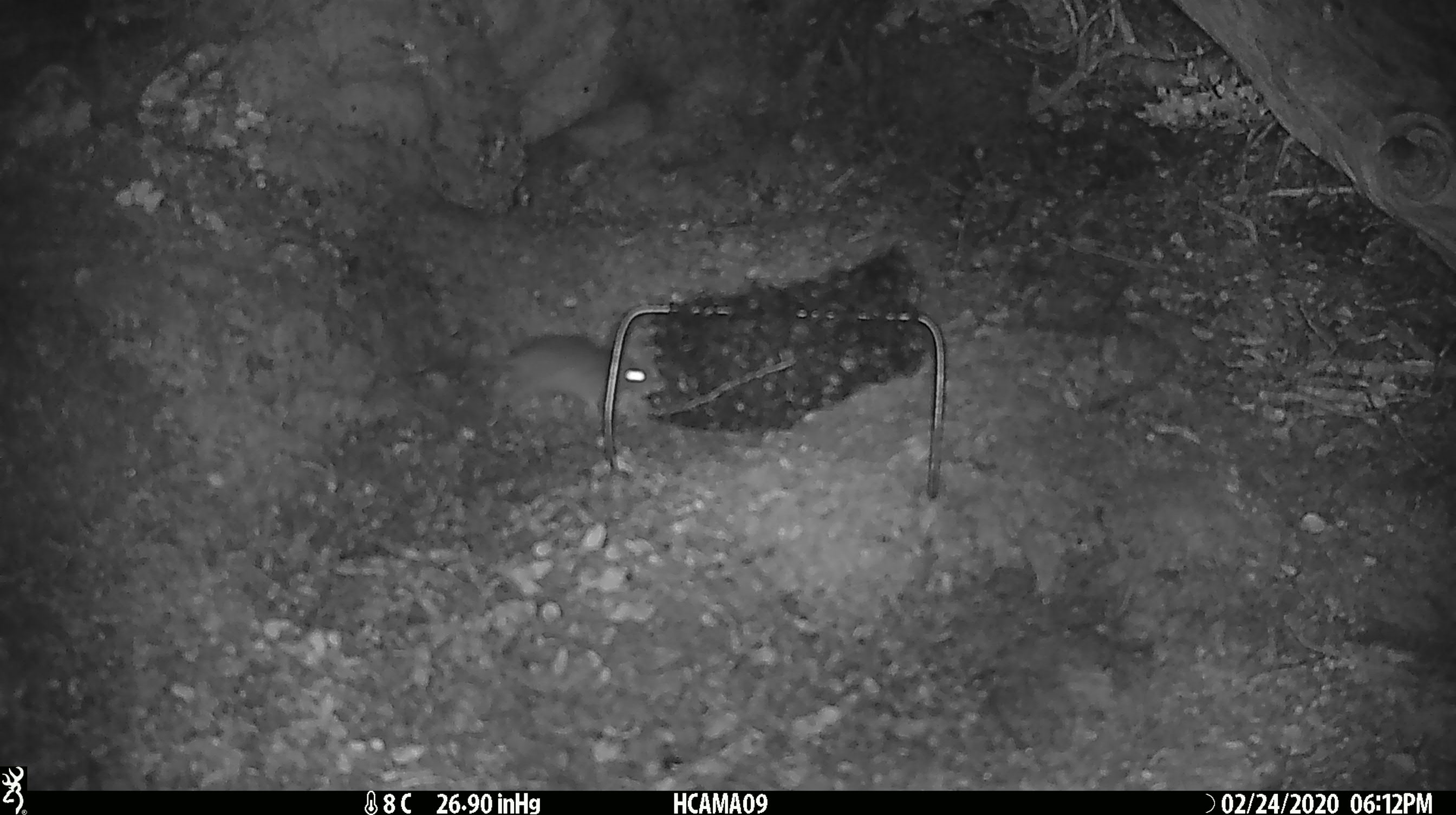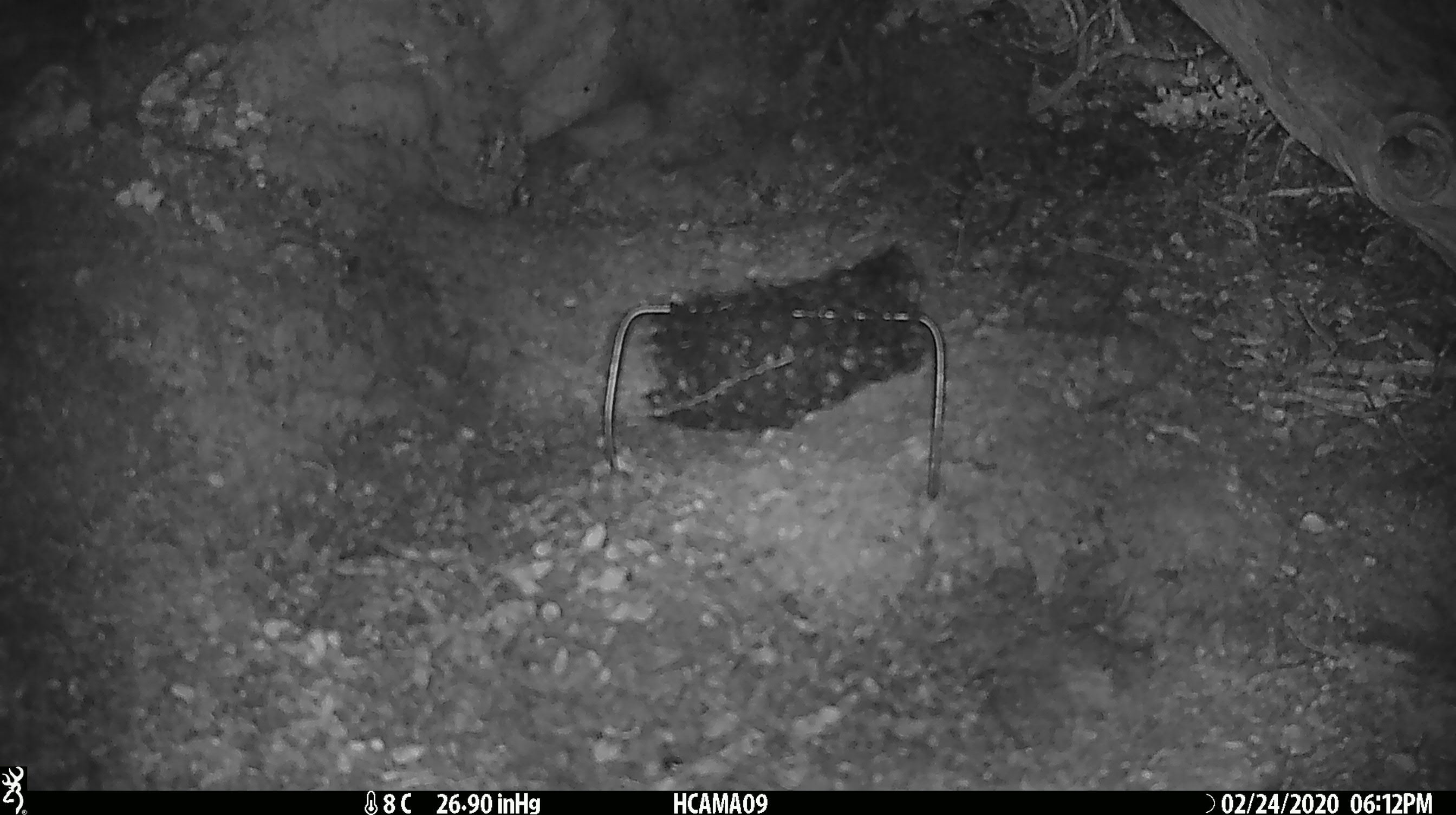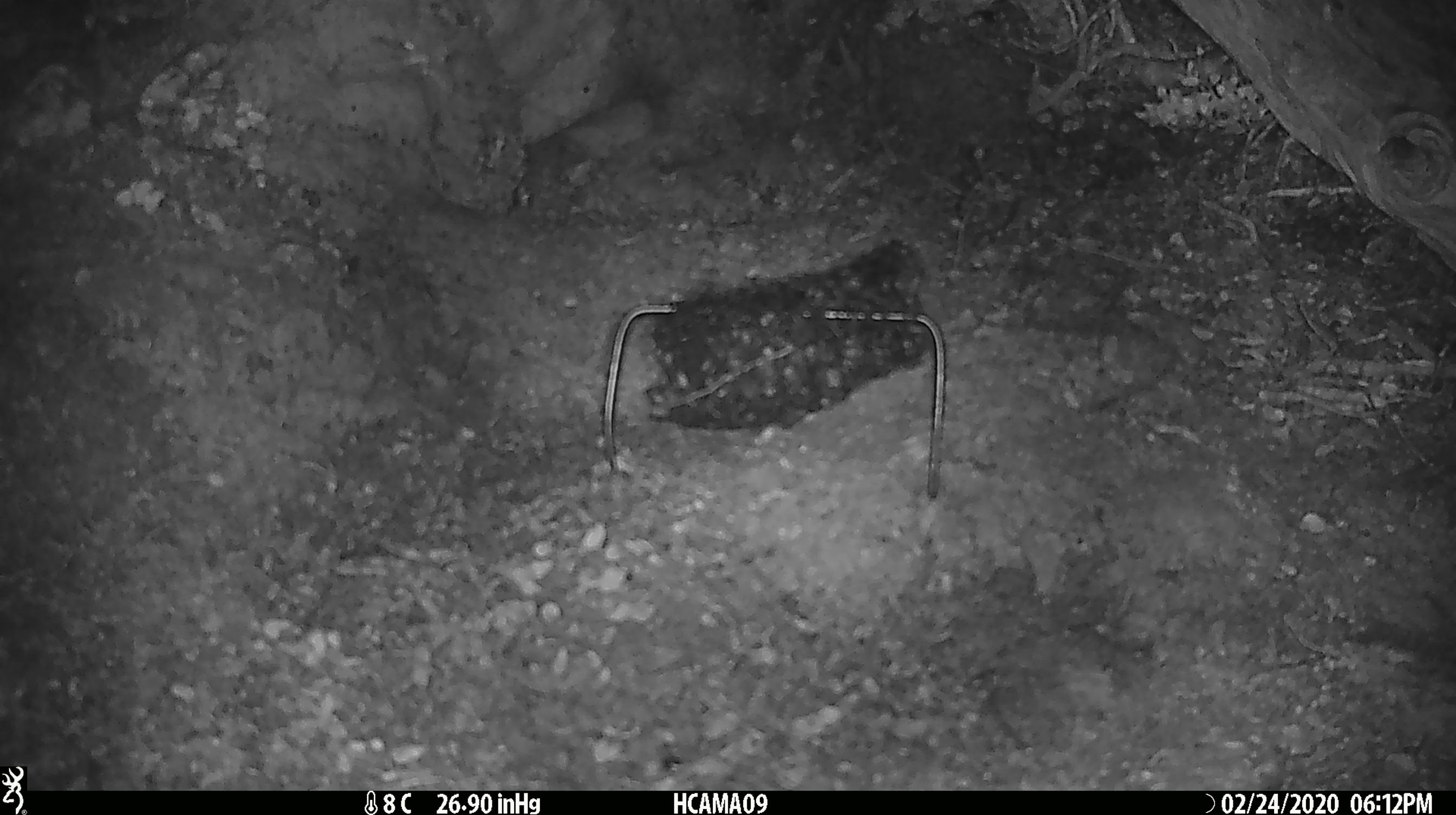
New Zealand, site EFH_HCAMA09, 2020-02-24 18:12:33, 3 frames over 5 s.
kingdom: Animalia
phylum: Chordata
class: Mammalia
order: Rodentia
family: Muridae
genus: Mus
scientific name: Mus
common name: mouse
Mouse (Mus).